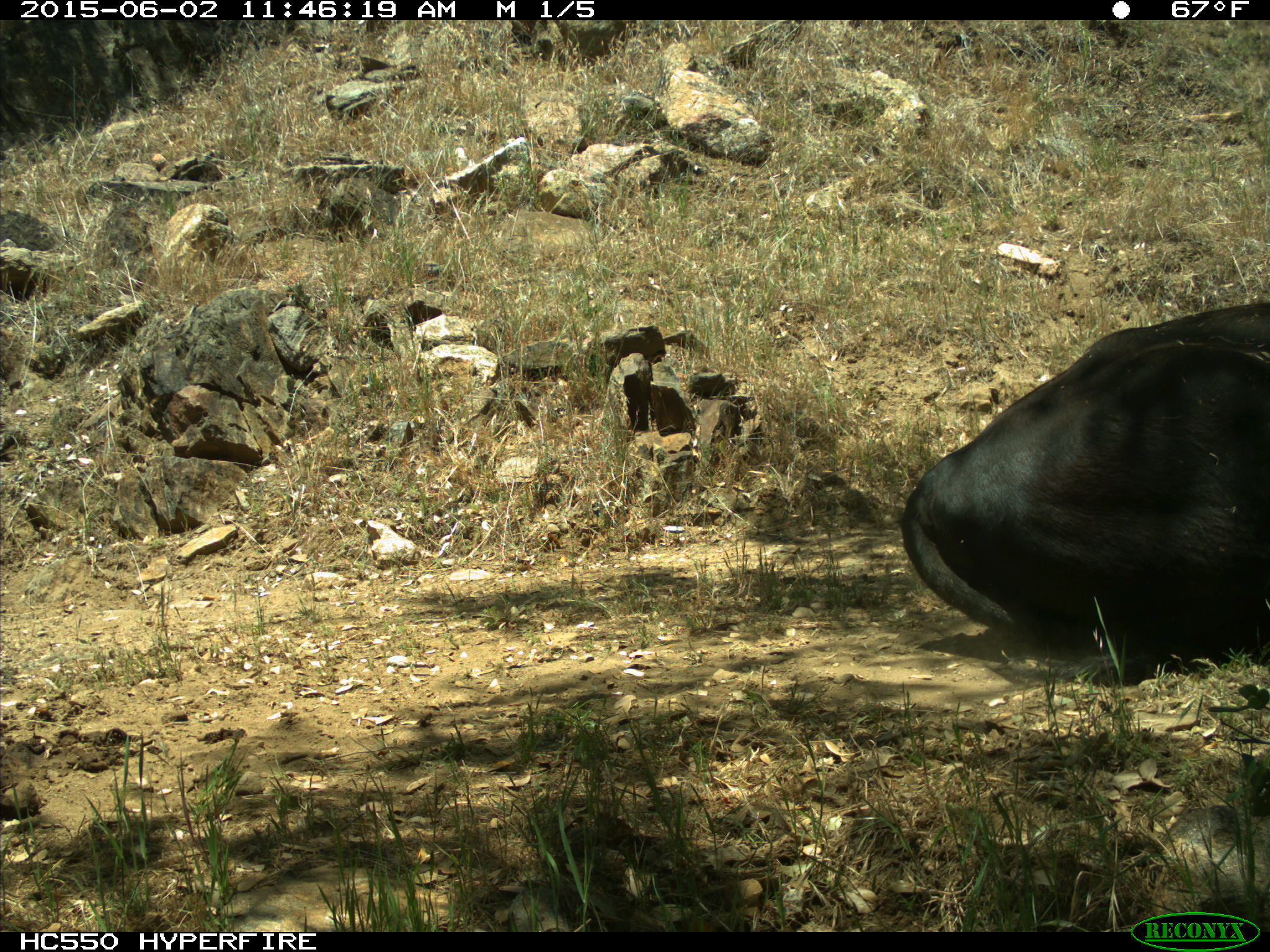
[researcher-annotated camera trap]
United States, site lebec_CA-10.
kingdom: Animalia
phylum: Chordata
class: Mammalia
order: Artiodactyla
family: Bovidae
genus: Bos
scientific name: Bos taurus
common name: domestic cow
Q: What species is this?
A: Bos taurus (domestic cow).